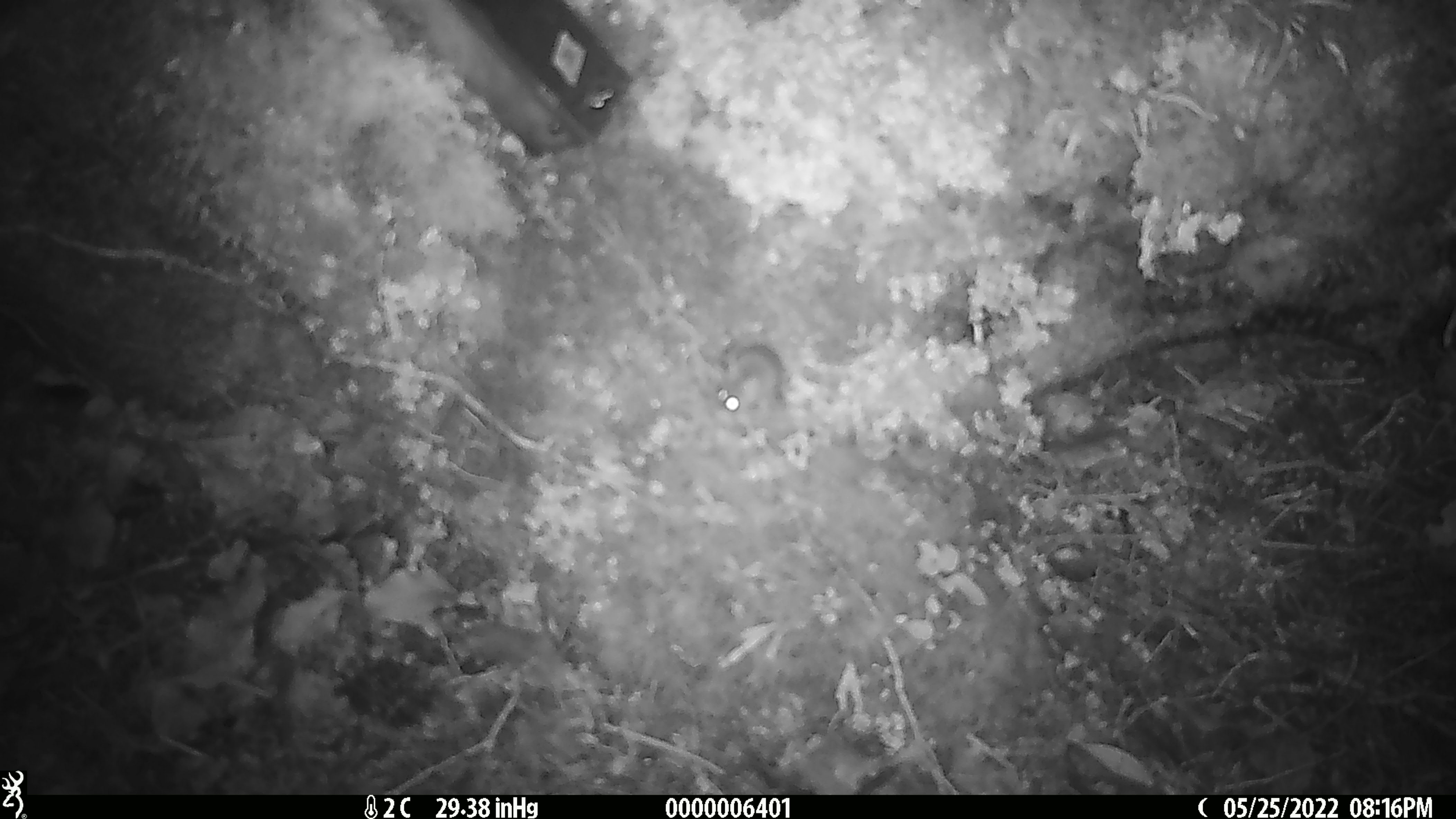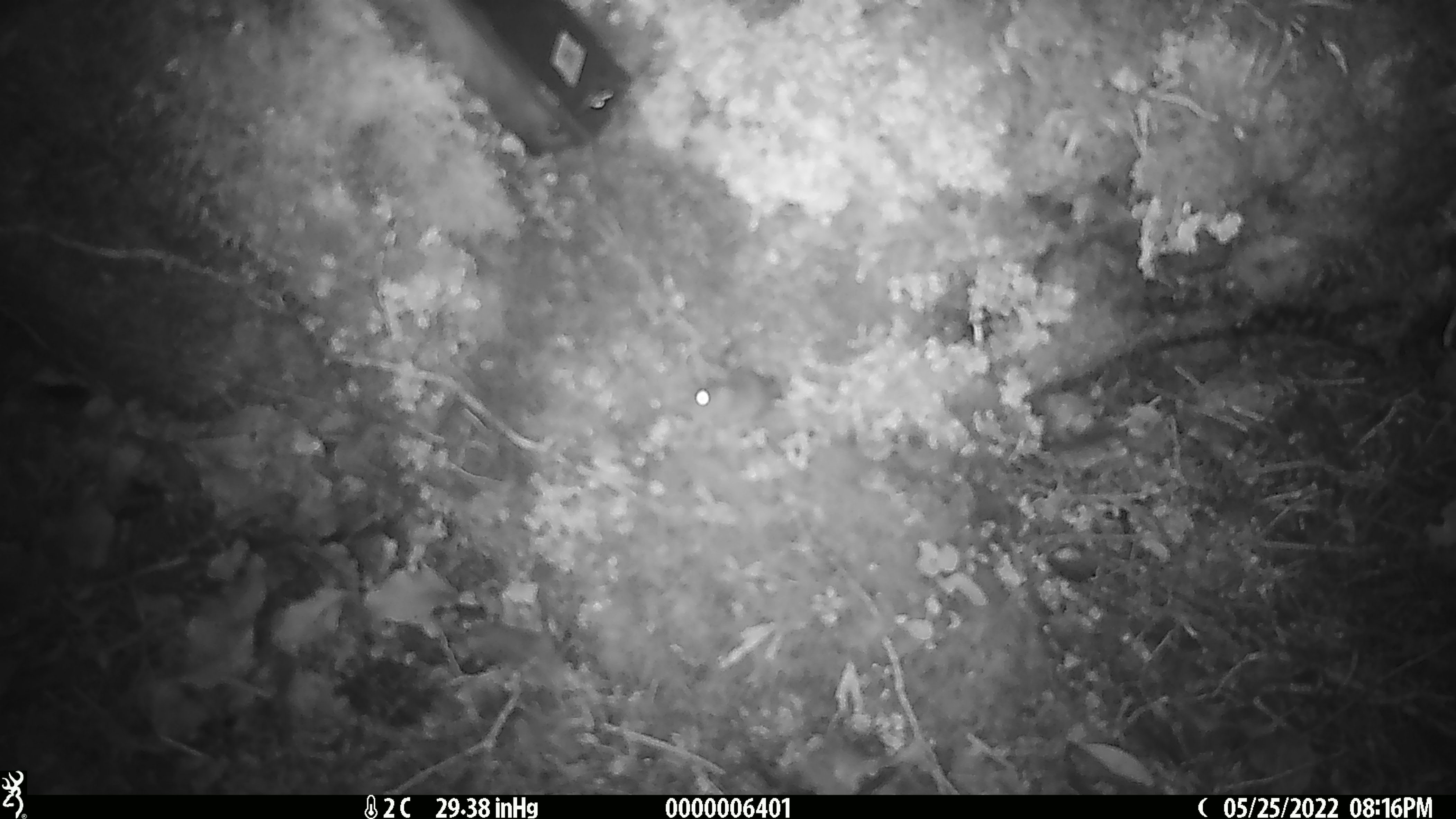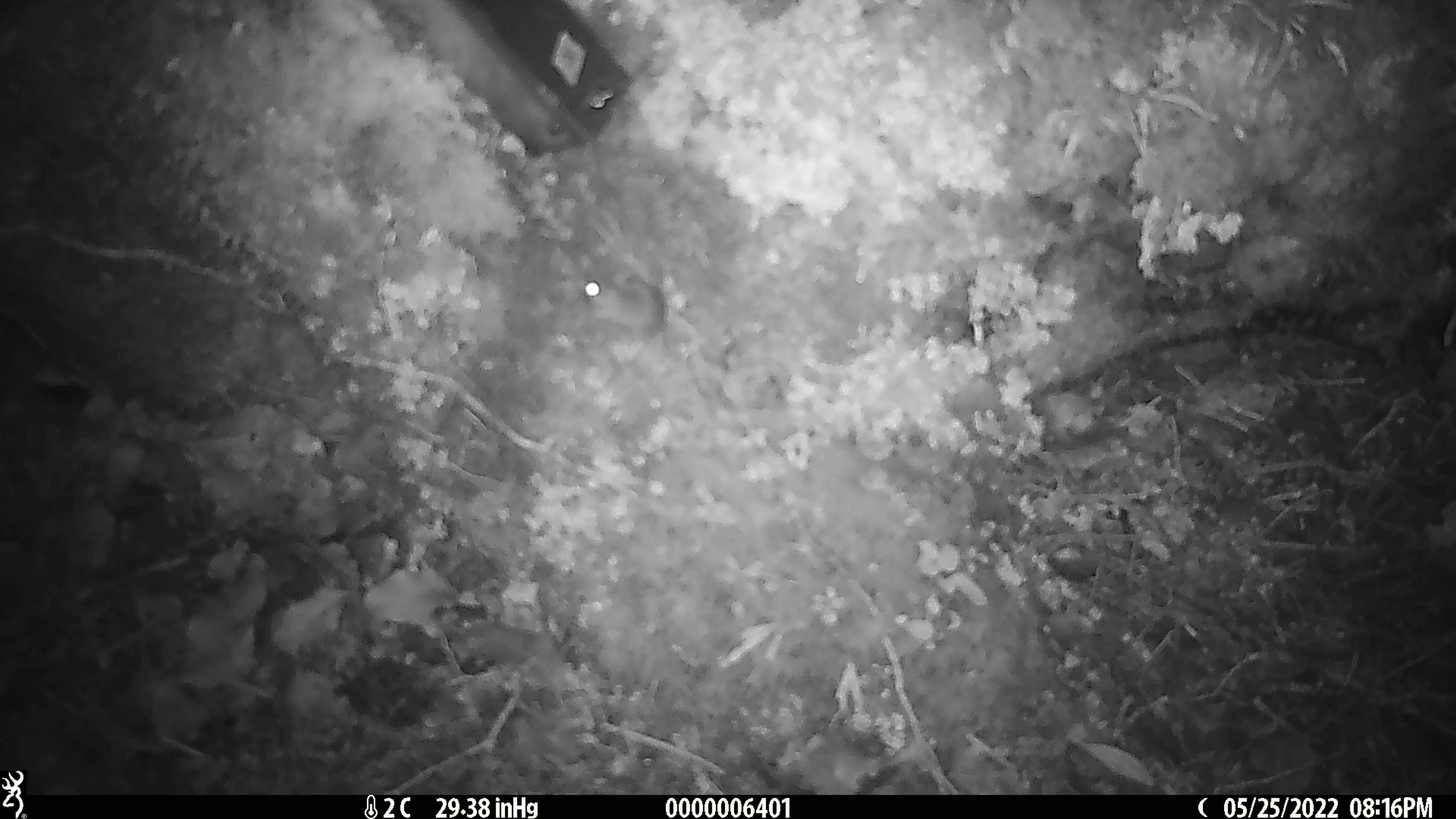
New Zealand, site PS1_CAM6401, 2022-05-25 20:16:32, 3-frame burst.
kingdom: Animalia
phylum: Chordata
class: Mammalia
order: Rodentia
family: Muridae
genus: Mus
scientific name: Mus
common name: mouse